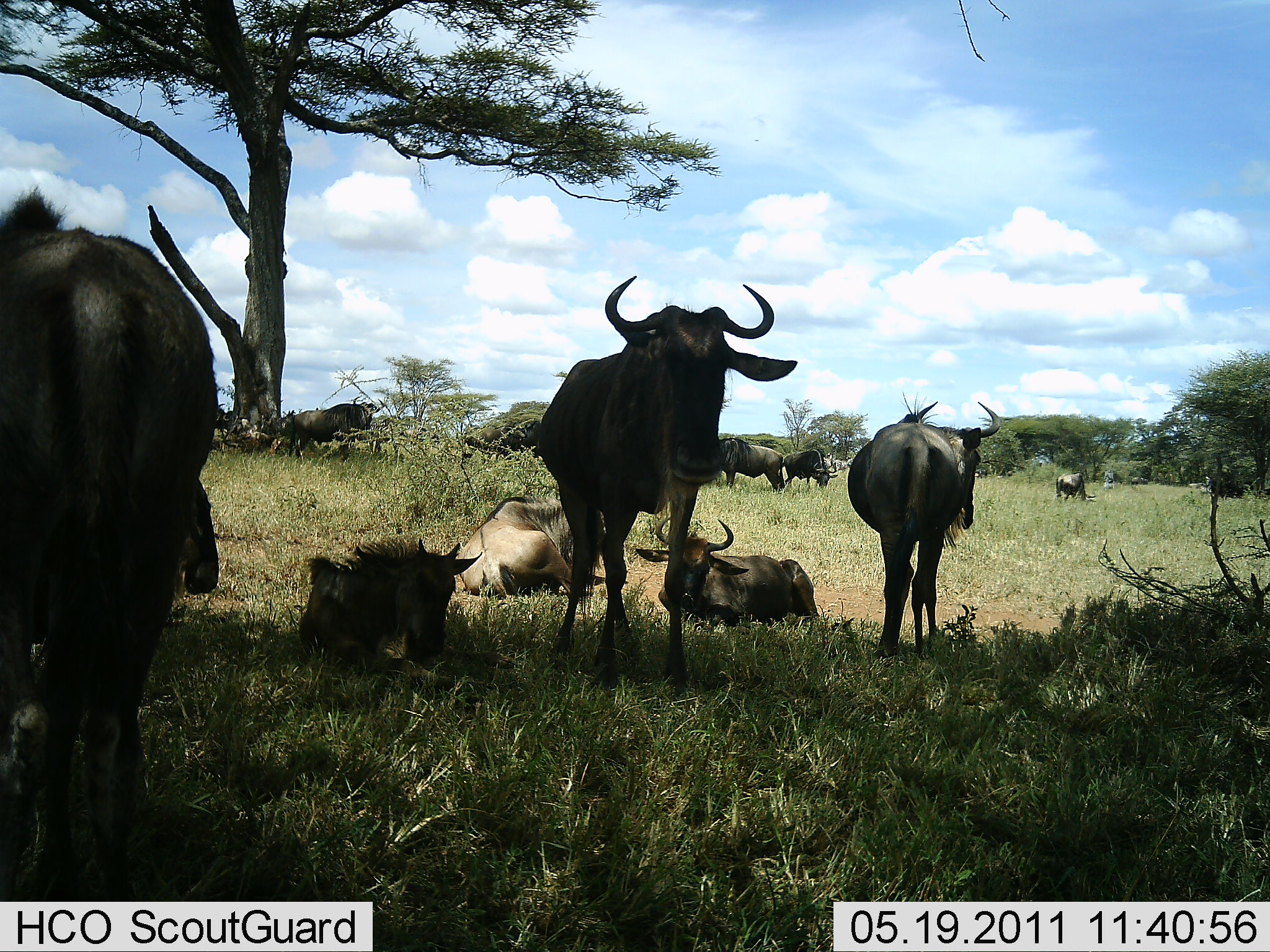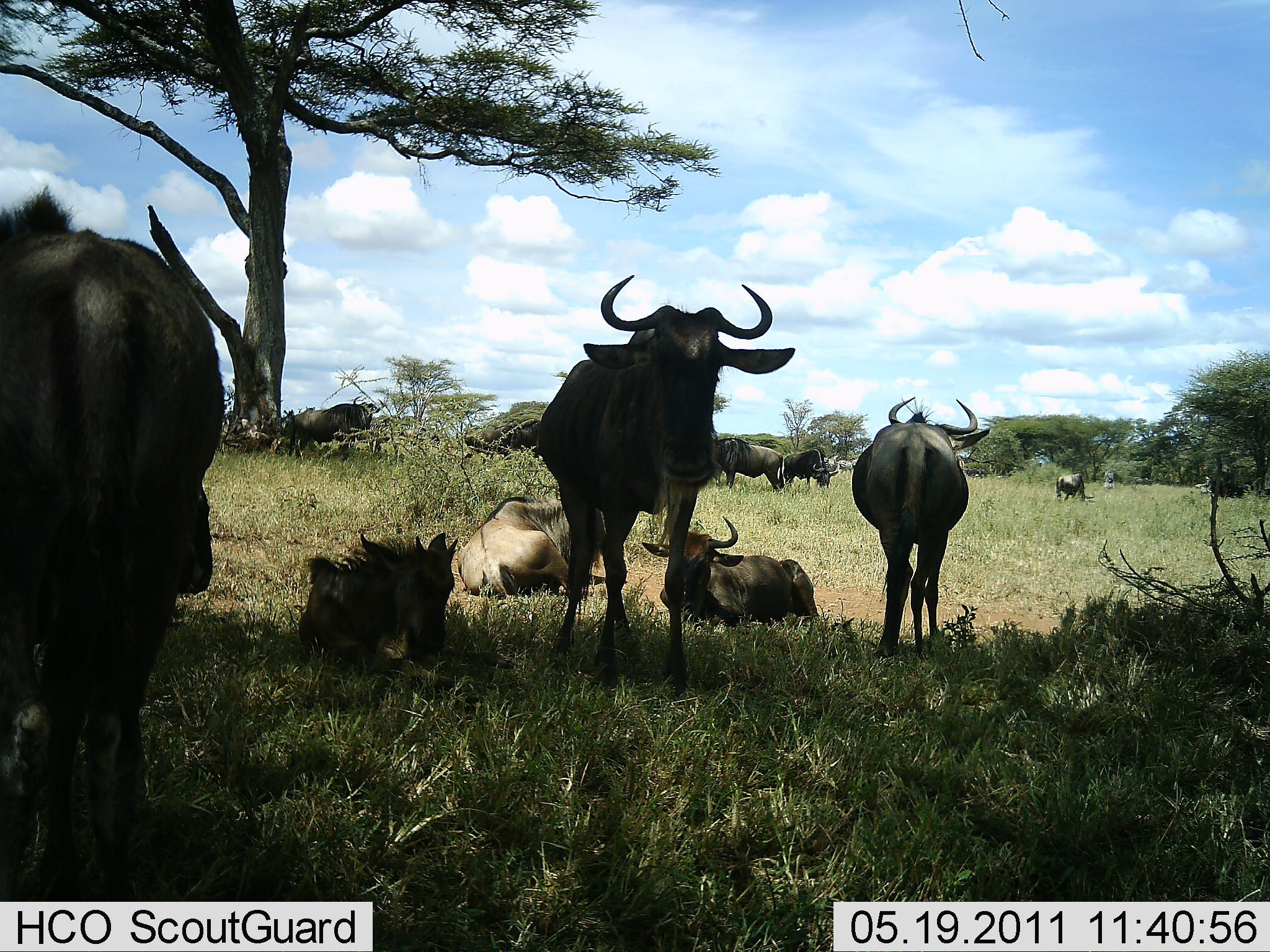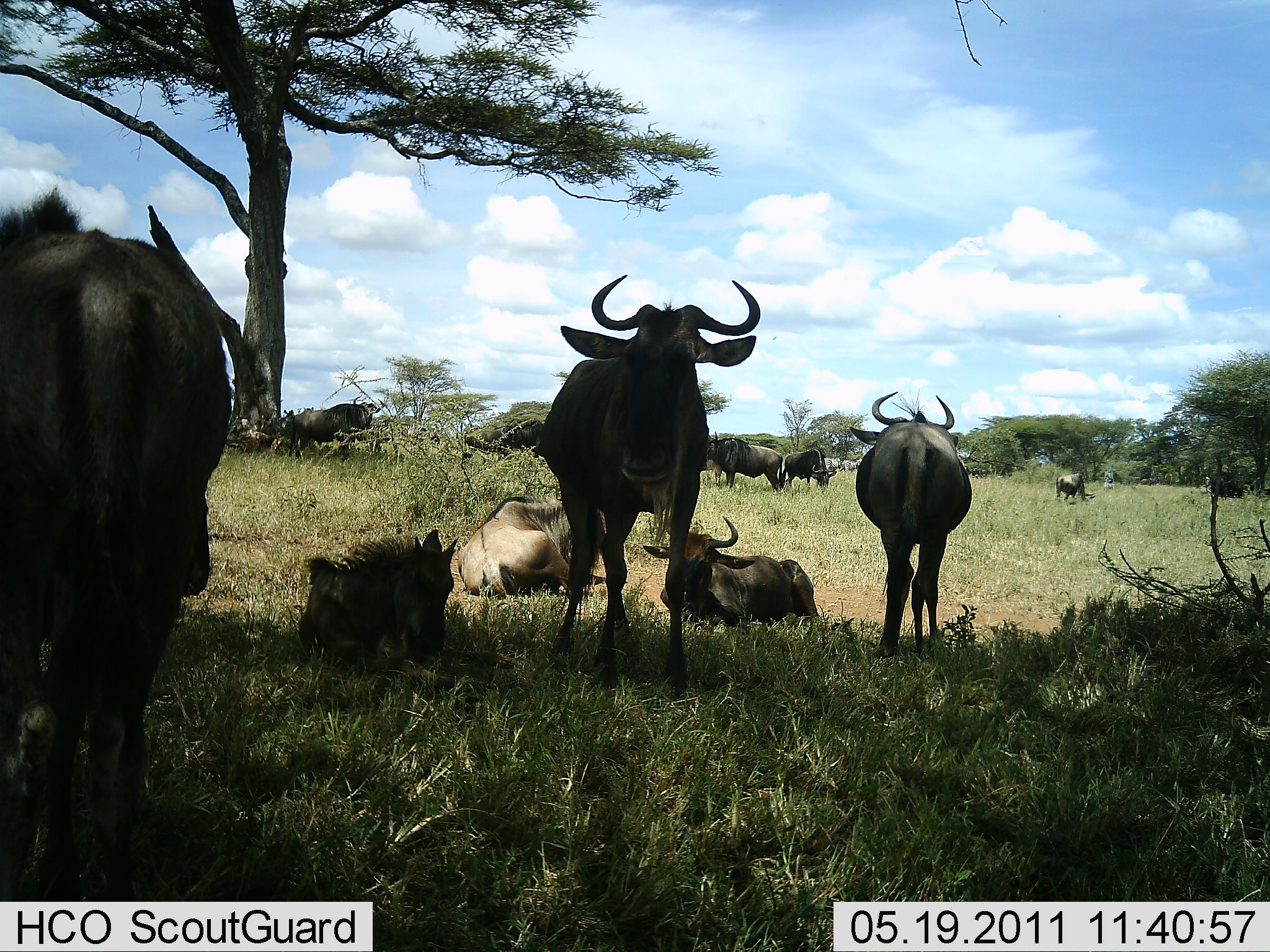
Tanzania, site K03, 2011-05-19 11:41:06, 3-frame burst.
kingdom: Animalia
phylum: Chordata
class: Mammalia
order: Artiodactyla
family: Bovidae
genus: Connochaetes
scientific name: Connochaetes taurinus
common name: blue wildebeest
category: wildebeest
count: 11-50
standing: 92%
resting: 100%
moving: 38%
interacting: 23%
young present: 38%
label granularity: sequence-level